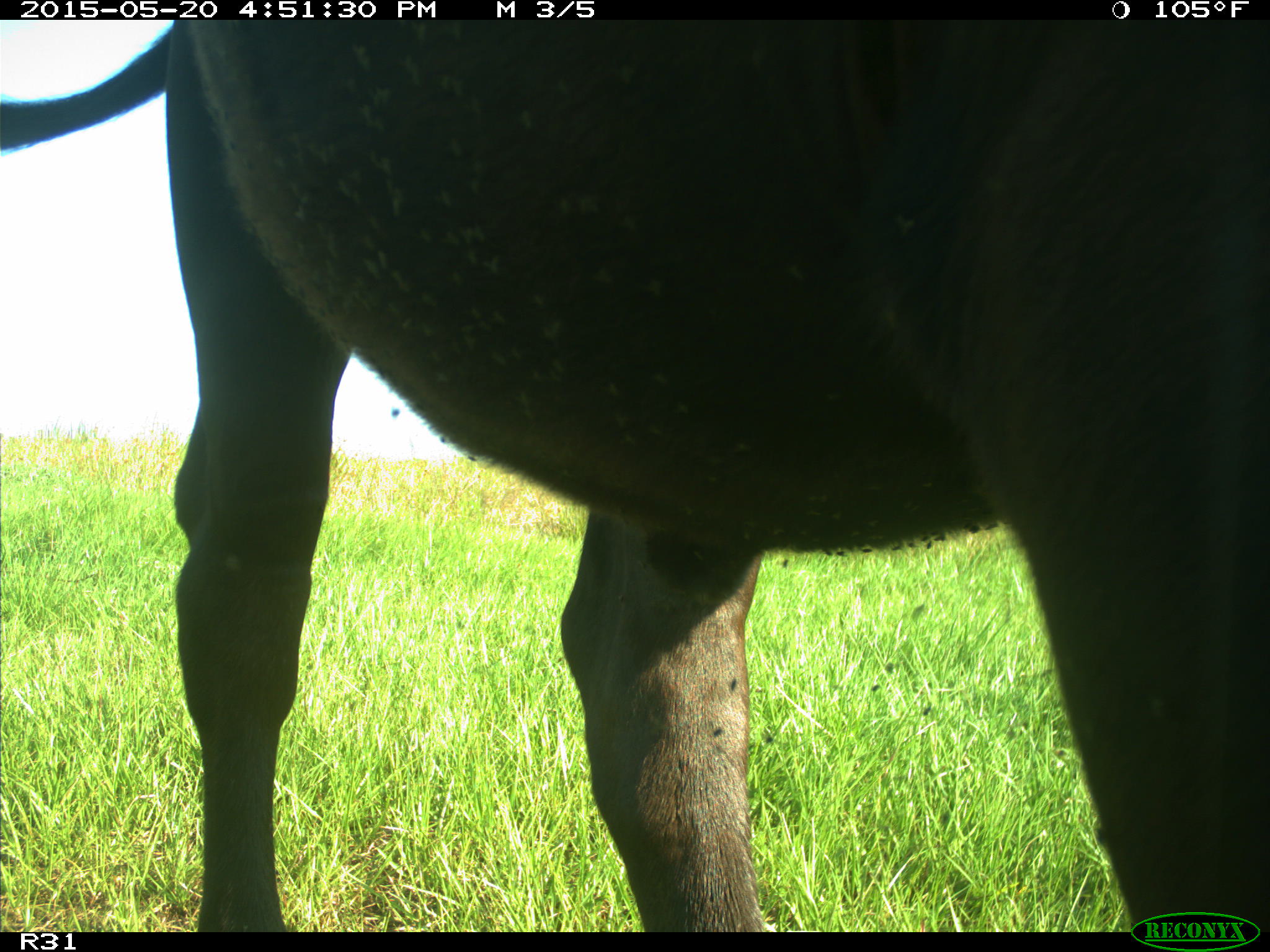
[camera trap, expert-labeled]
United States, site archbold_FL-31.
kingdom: Animalia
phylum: Chordata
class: Mammalia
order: Artiodactyla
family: Bovidae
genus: Bos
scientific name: Bos taurus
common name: domestic cow